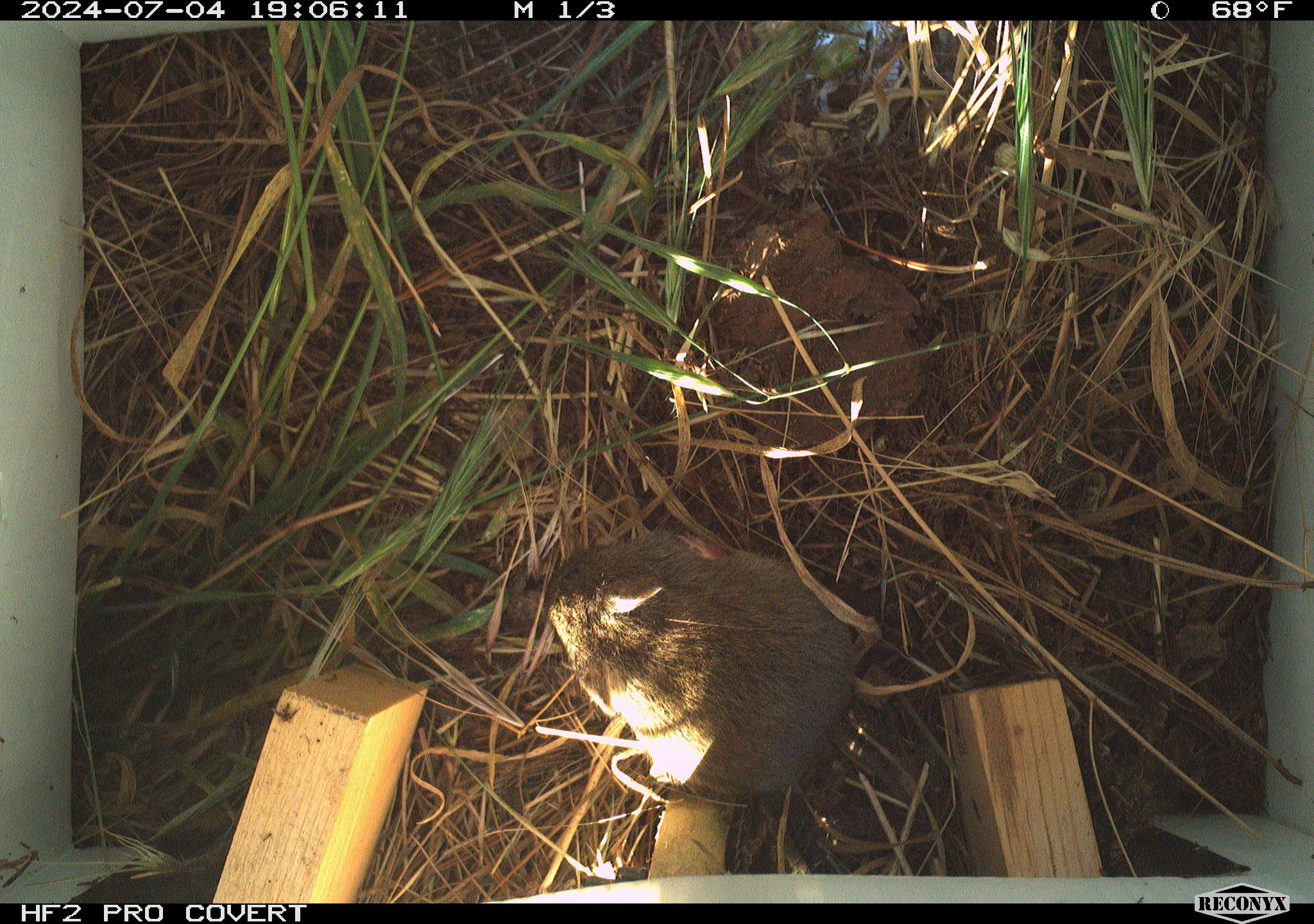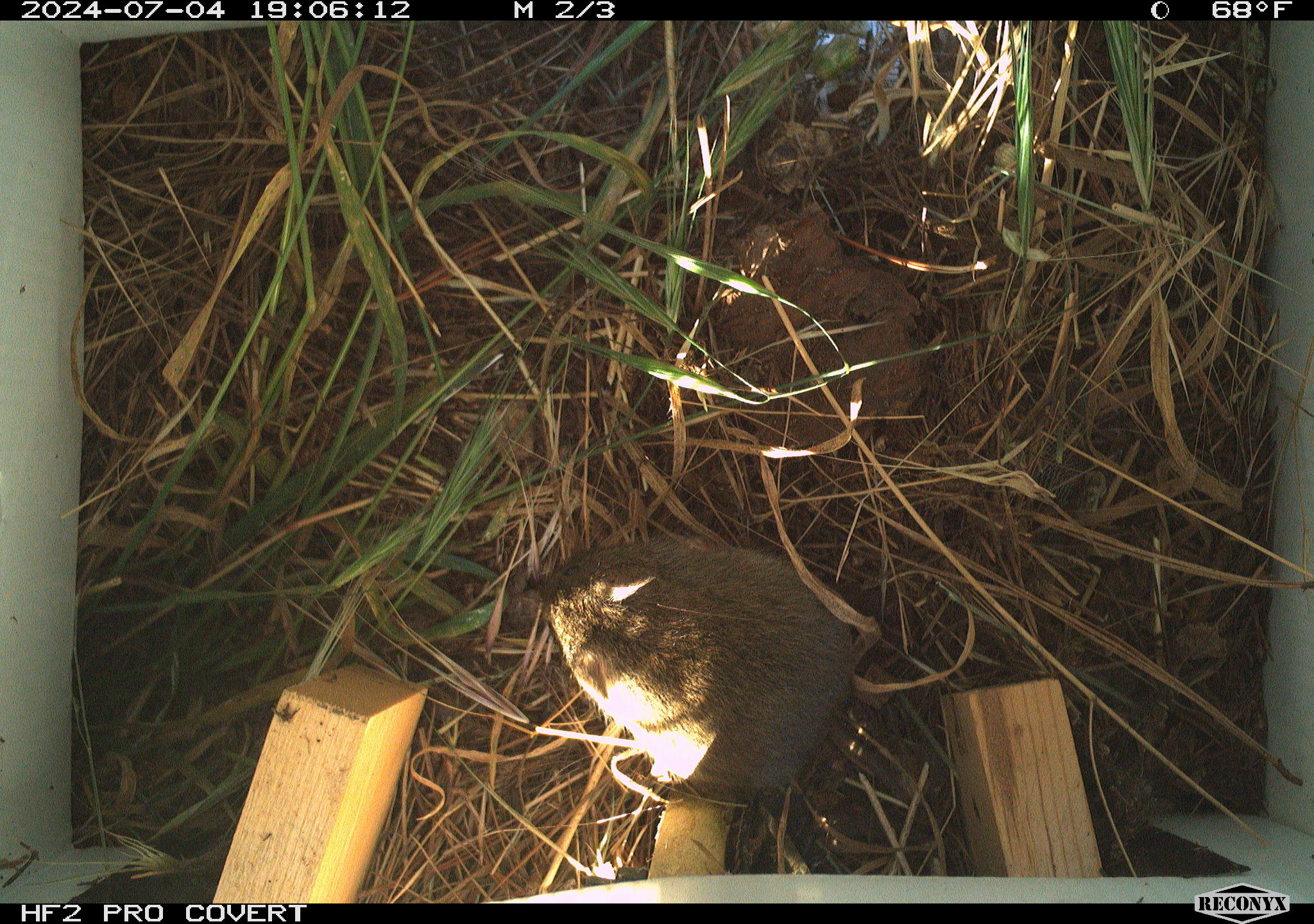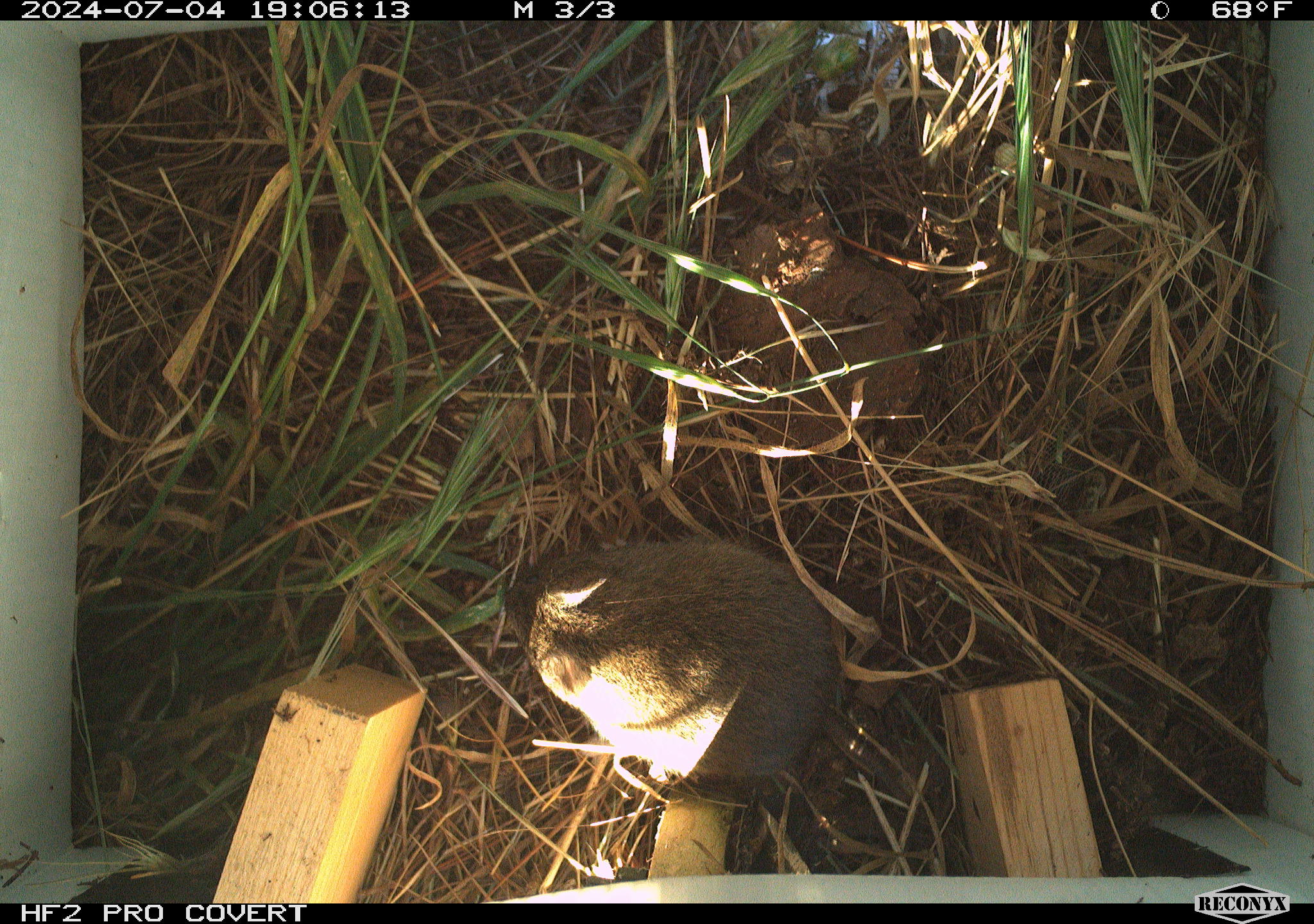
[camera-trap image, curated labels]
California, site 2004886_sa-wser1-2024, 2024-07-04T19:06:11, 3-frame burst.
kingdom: Animalia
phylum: Chordata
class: Mammalia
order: Rodentia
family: Cricetidae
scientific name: Arvicolinae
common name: voles, lemmings, and muskrats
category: arvicolinae subfamily